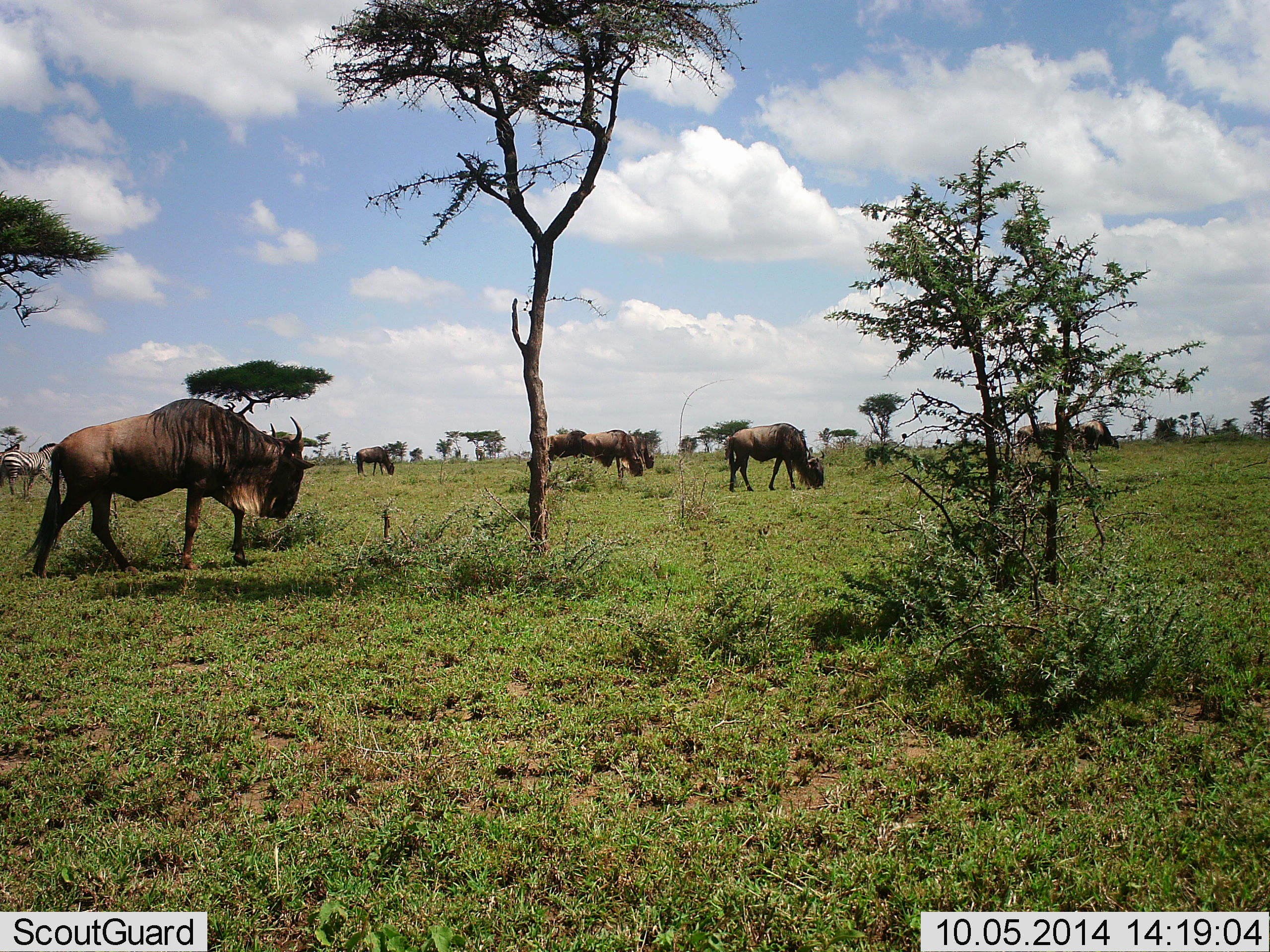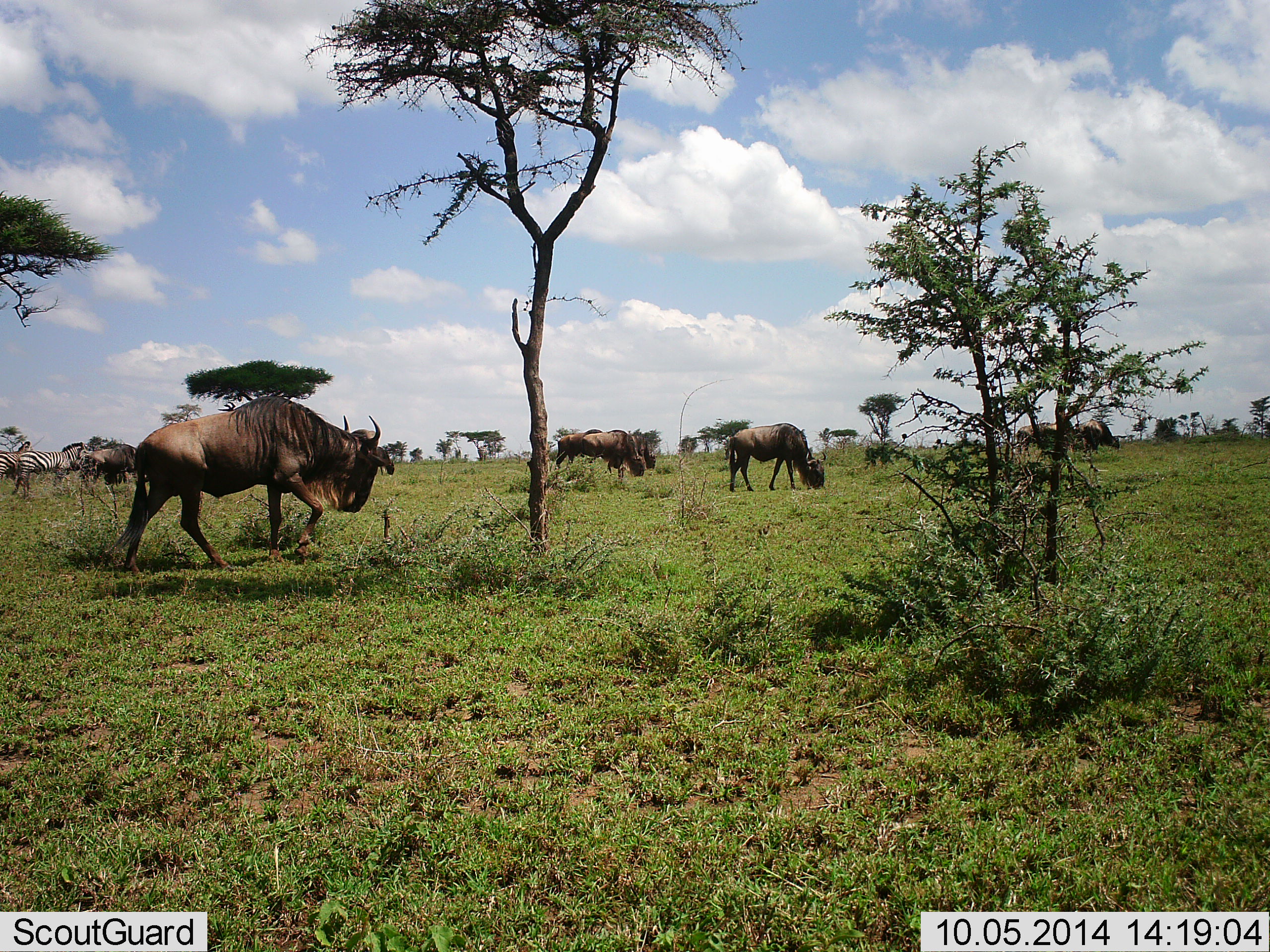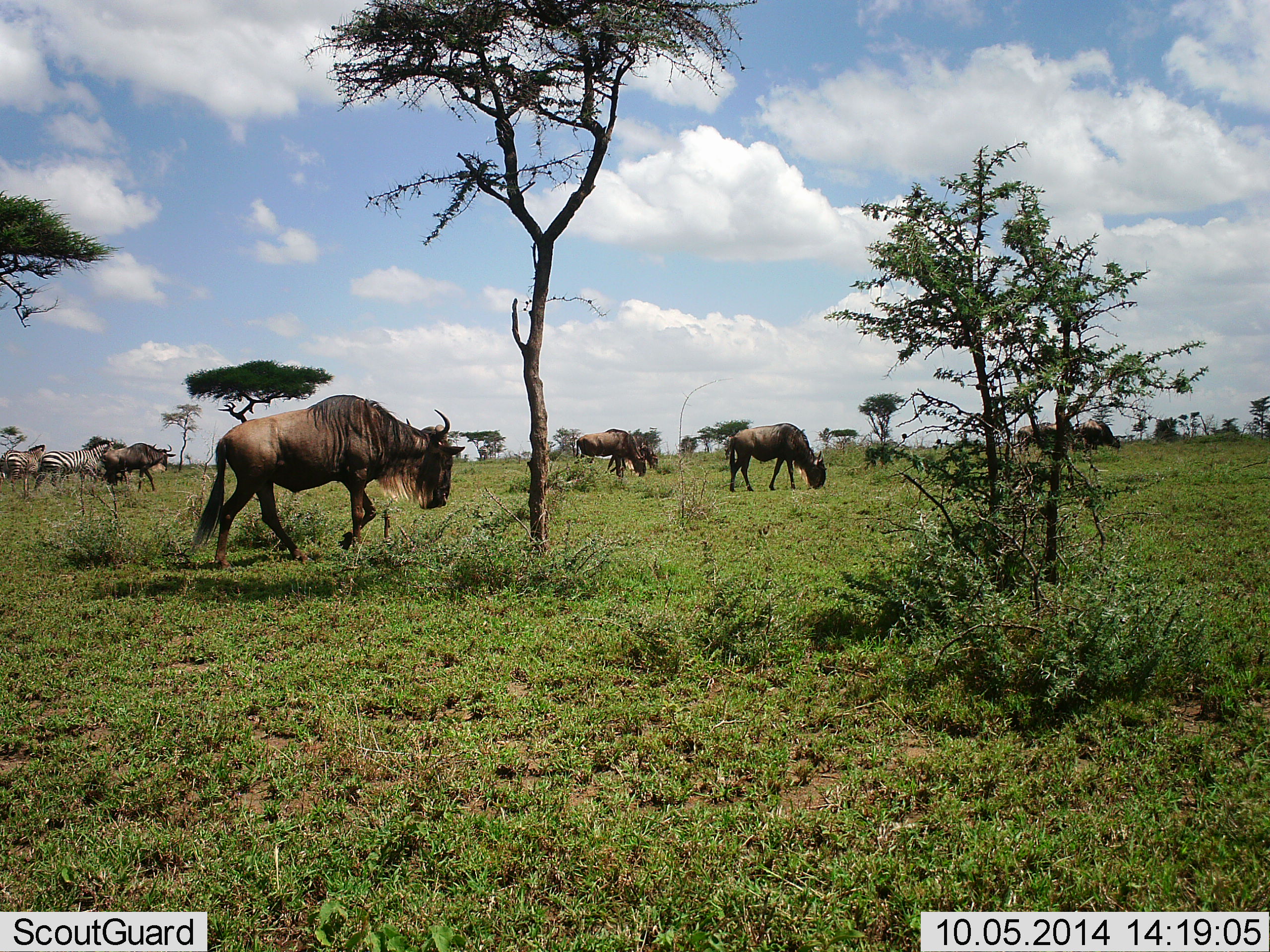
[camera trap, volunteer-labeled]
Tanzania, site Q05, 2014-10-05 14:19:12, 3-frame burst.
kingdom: Animalia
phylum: Chordata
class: Mammalia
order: Artiodactyla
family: Bovidae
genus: Connochaetes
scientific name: Connochaetes taurinus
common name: blue wildebeest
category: wildebeest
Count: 8.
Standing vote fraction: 17%.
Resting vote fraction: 0%.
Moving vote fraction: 75%.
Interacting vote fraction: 0%.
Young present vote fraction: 0%.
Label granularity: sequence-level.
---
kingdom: Animalia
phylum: Chordata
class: Mammalia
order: Perissodactyla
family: Equidae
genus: Equus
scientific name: Equus quagga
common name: plains zebra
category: zebra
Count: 2.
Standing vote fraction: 20%.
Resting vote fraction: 0%.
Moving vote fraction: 80%.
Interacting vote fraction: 0%.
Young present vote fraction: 0%.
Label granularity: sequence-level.